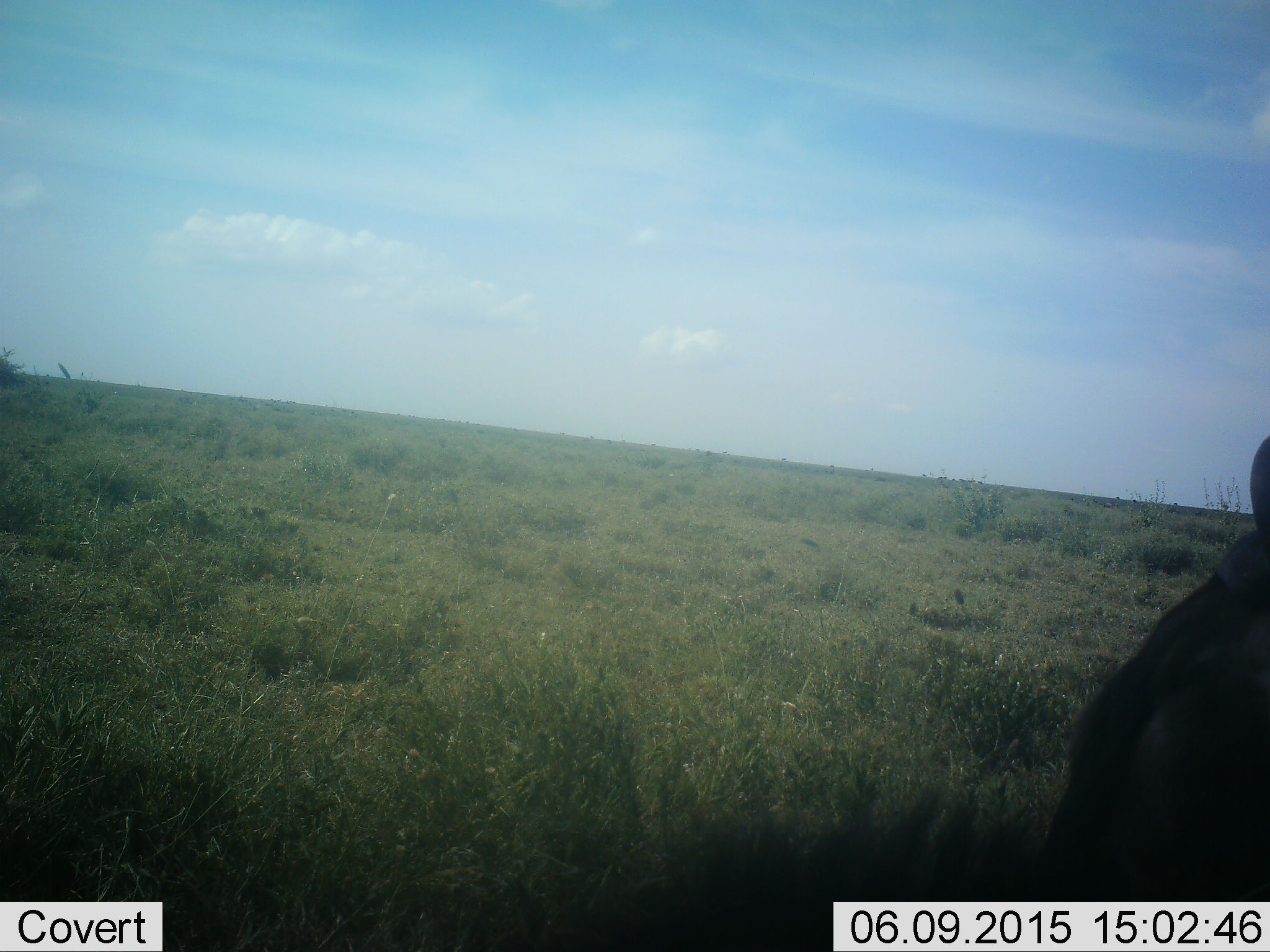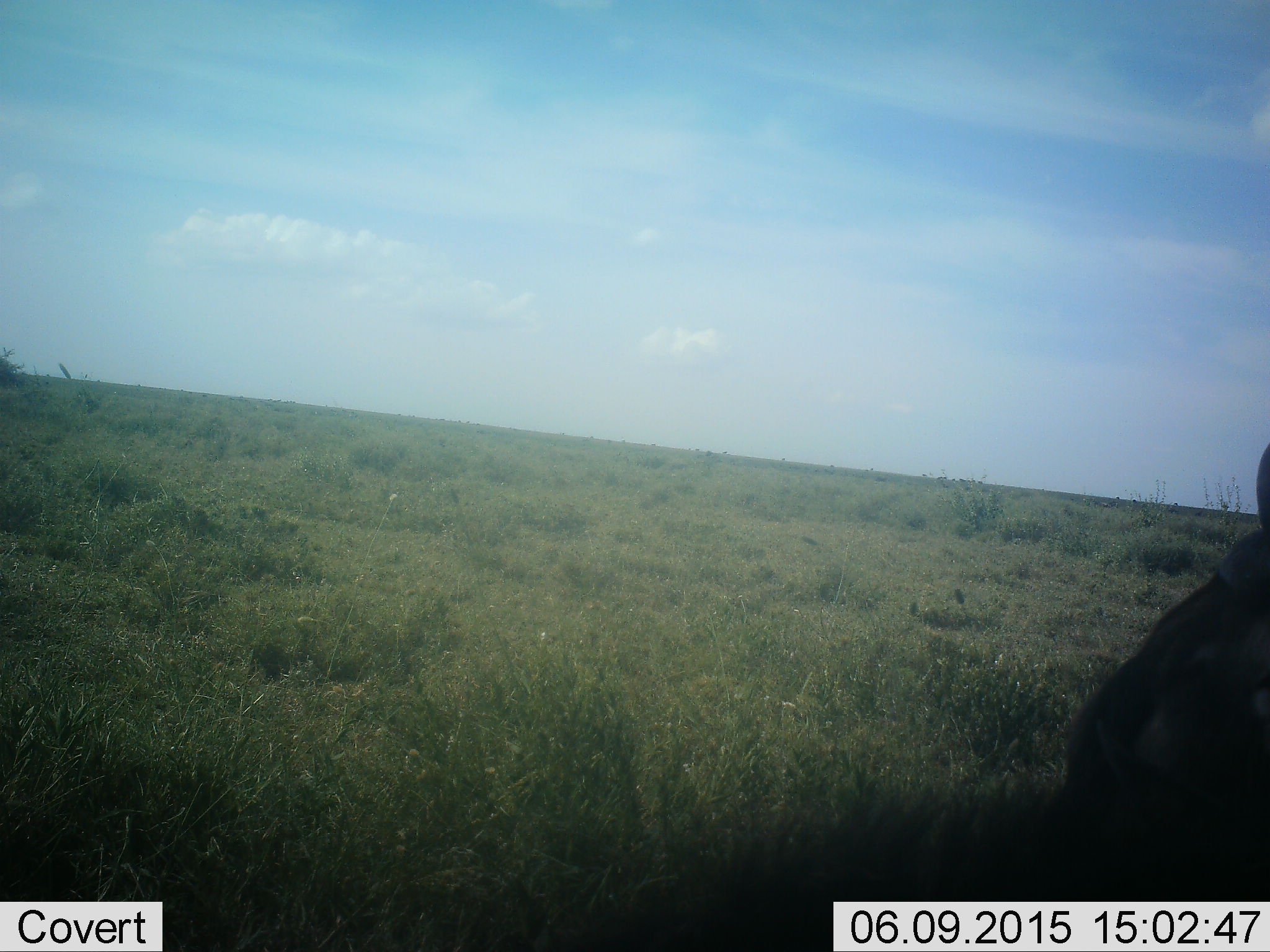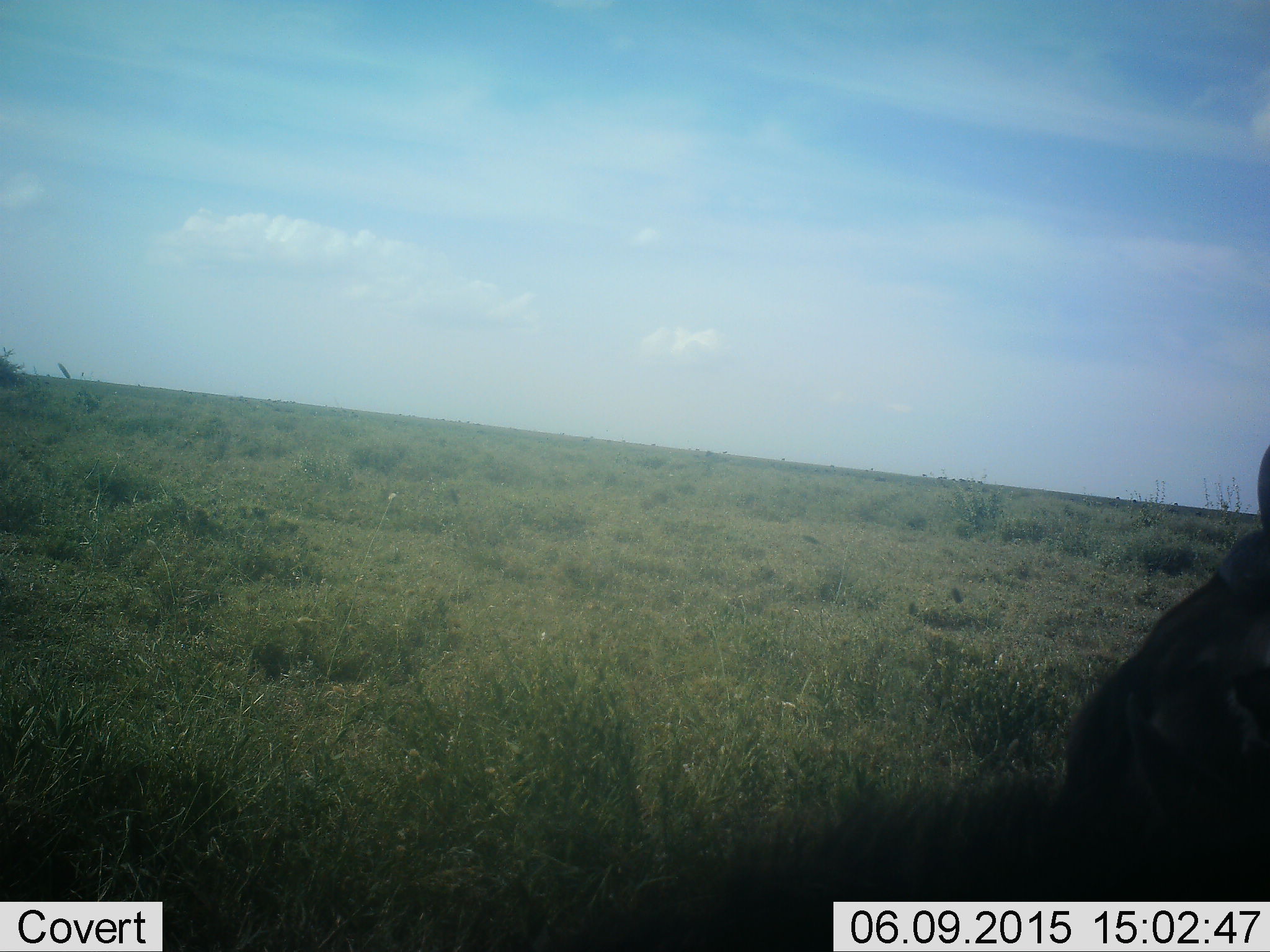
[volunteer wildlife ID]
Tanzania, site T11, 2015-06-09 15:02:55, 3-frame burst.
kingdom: Animalia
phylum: Chordata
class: Mammalia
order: Artiodactyla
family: Bovidae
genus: Connochaetes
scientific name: Connochaetes taurinus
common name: blue wildebeest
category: wildebeest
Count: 1.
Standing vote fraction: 60%.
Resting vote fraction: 40%.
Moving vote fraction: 10%.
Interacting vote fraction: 10%.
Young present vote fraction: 30%.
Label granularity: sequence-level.